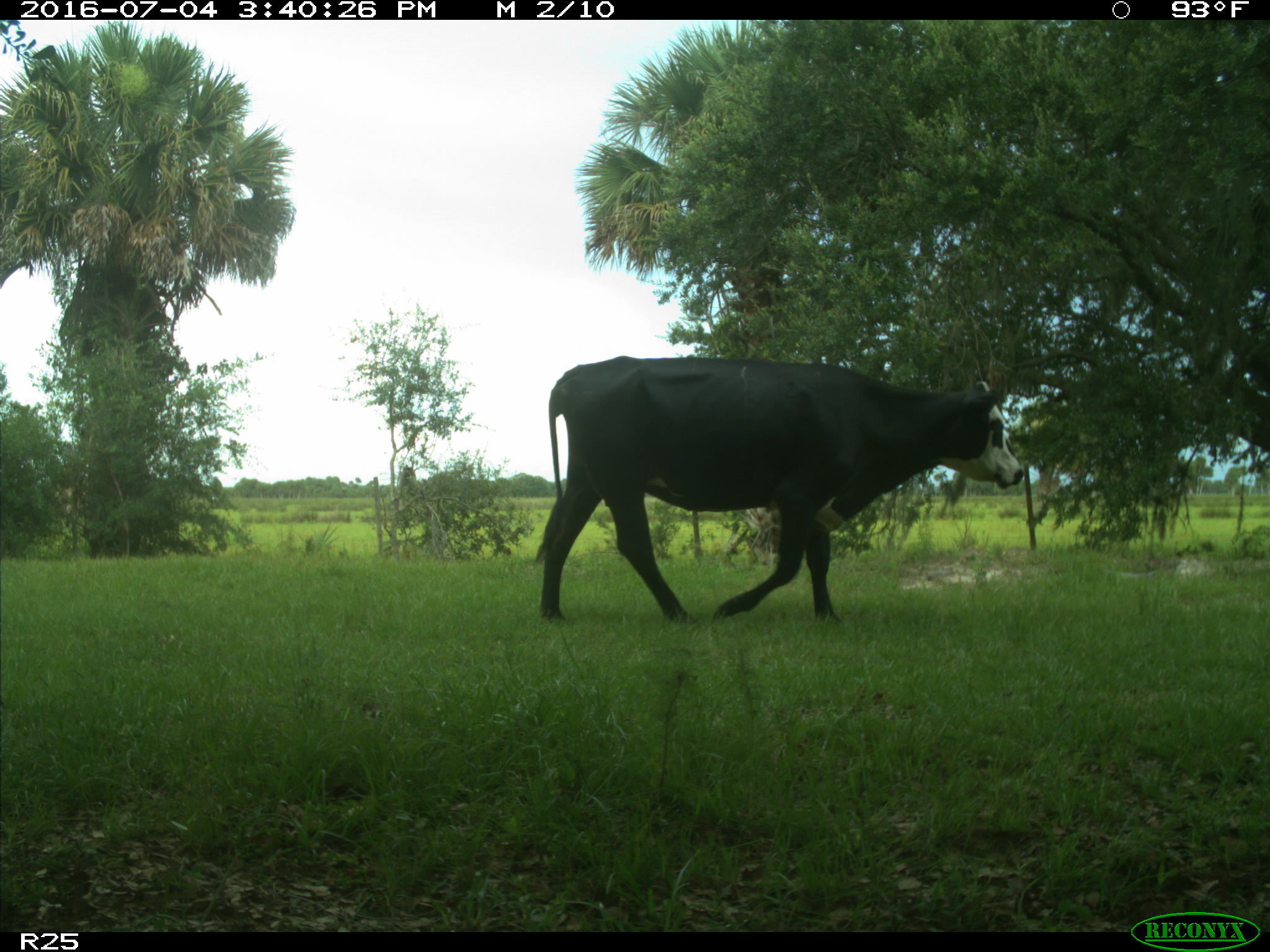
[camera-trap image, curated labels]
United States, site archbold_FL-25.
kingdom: Animalia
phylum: Chordata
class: Mammalia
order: Artiodactyla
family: Bovidae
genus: Bos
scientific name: Bos taurus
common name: domestic cow